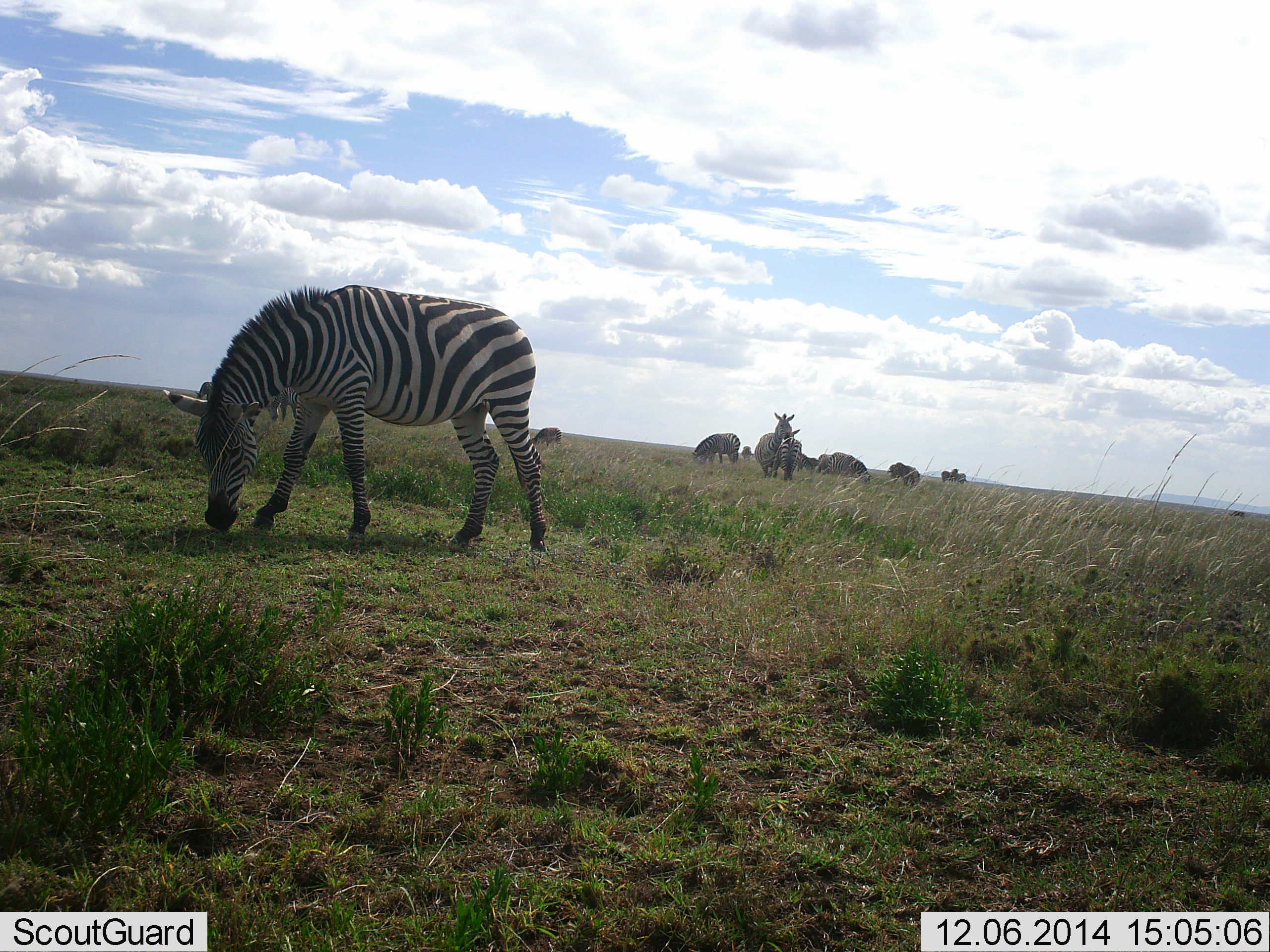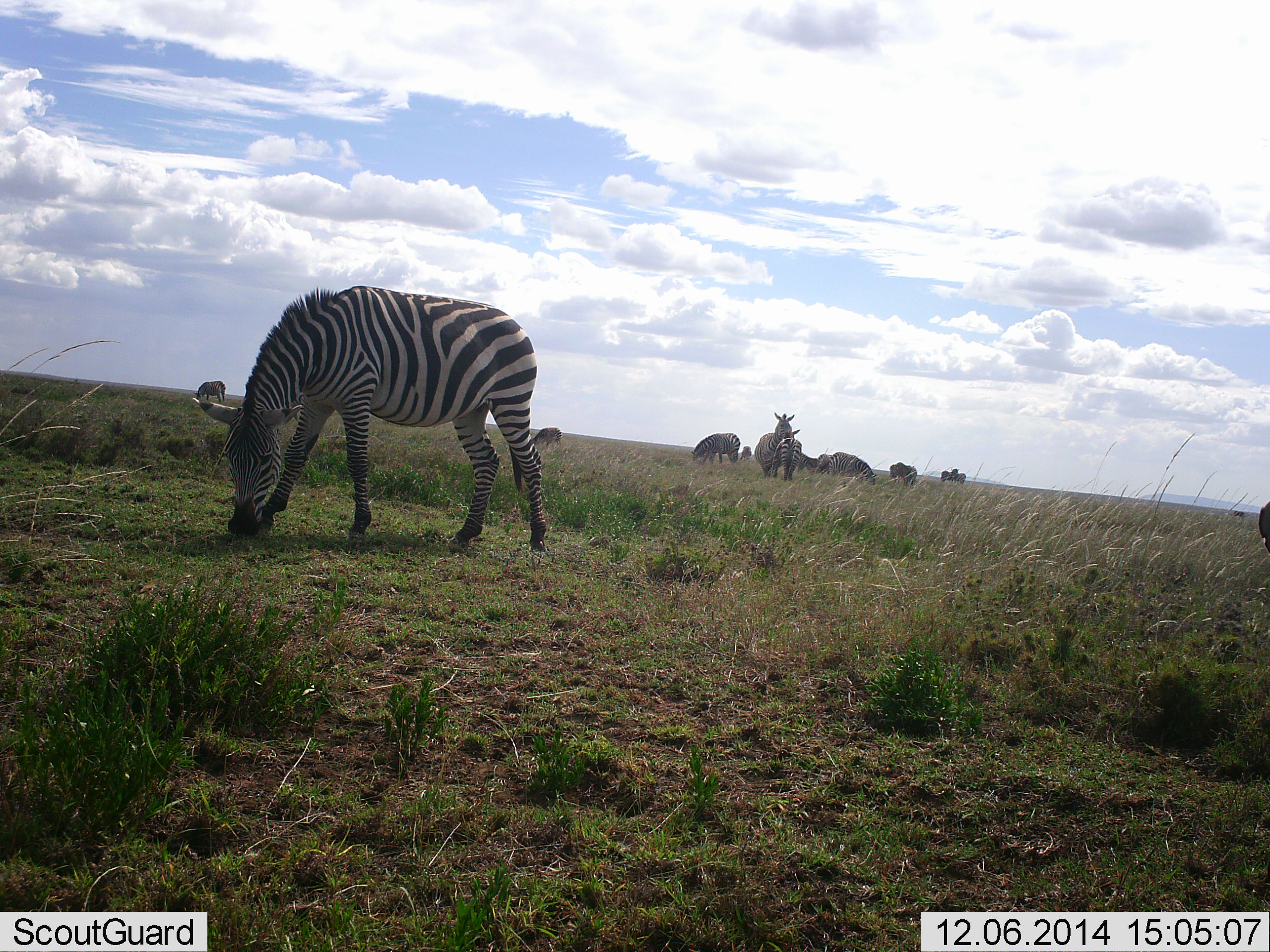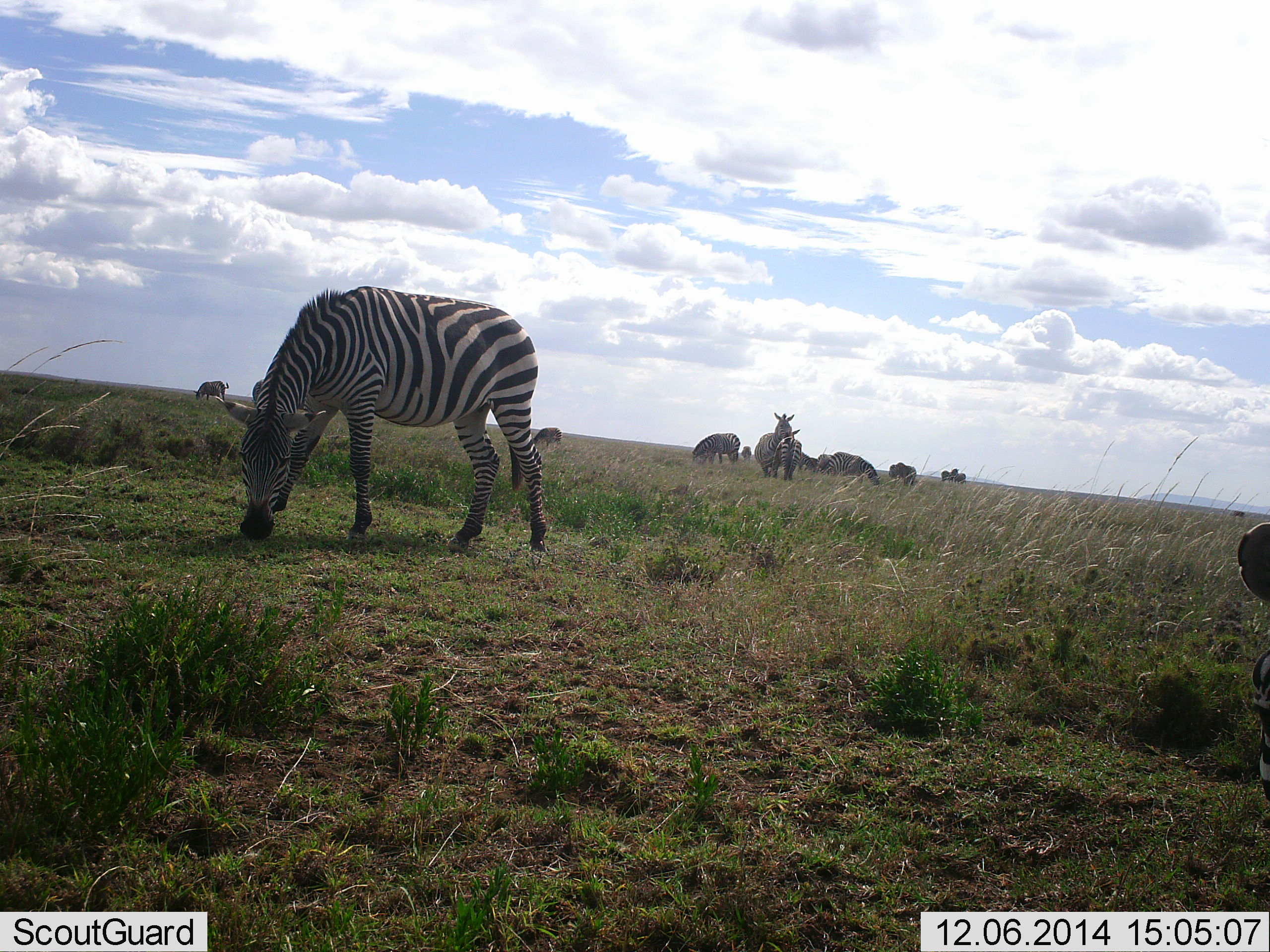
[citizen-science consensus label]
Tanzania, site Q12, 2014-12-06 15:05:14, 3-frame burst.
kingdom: Animalia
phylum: Chordata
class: Mammalia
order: Perissodactyla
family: Equidae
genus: Equus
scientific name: Equus quagga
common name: plains zebra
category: zebra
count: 11-50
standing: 55%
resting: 9%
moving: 0%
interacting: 9%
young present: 9%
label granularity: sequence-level